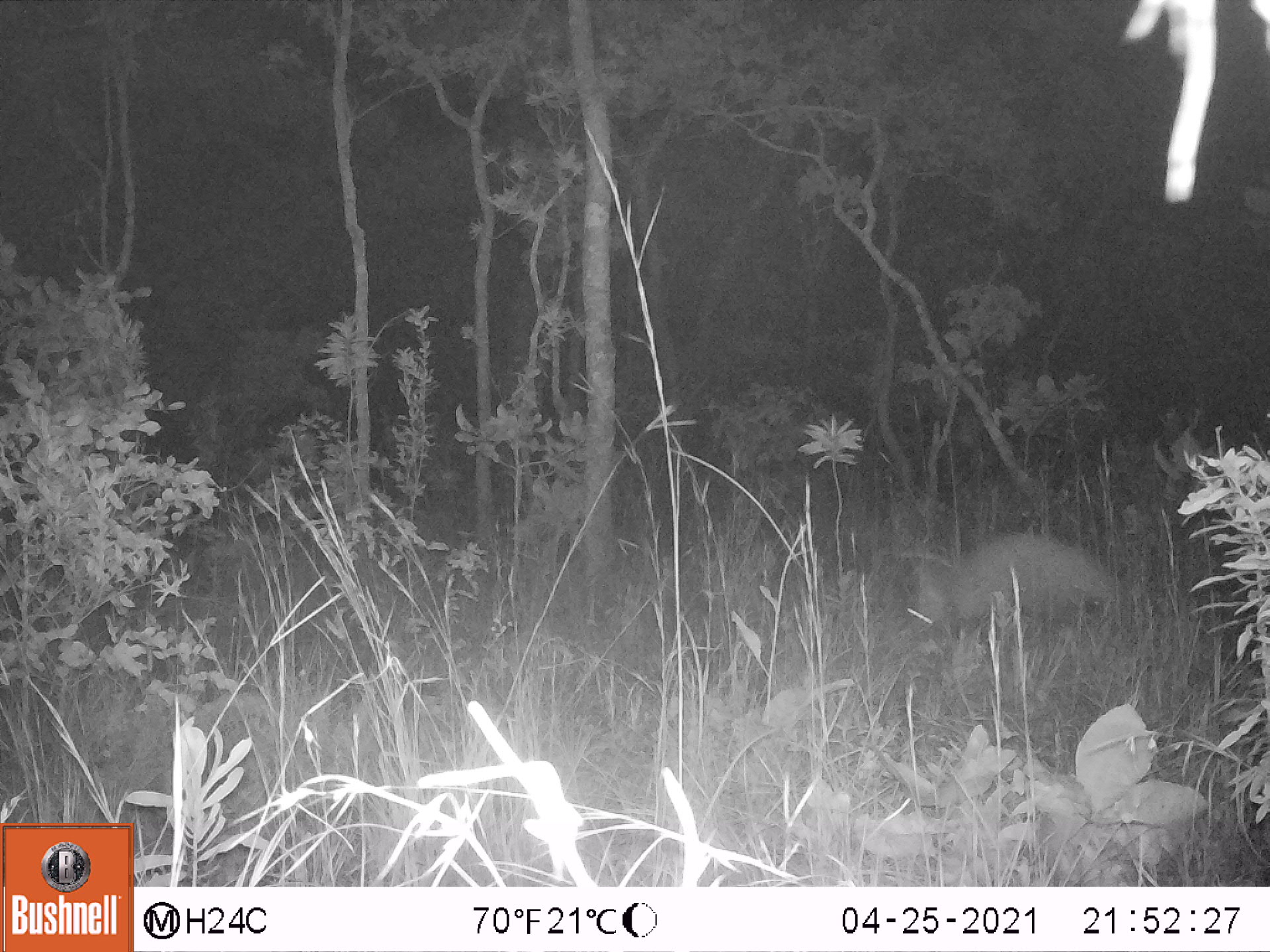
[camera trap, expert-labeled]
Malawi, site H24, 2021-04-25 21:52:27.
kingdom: Animalia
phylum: Chordata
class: Mammalia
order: Tubulidentata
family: Orycteropodidae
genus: Orycteropus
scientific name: Orycteropus afer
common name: aardvark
Aardvark (Orycteropus afer), count 1.